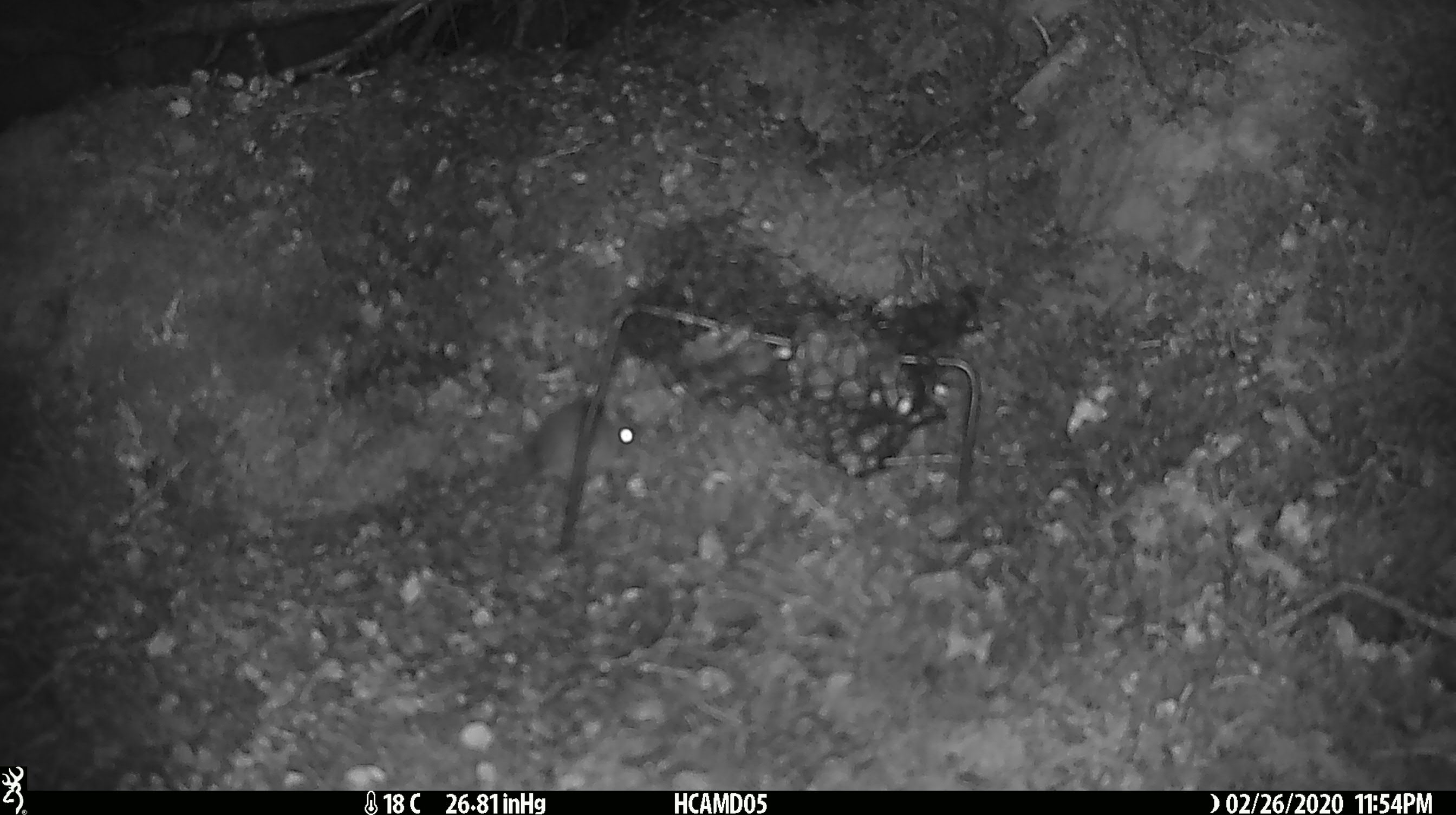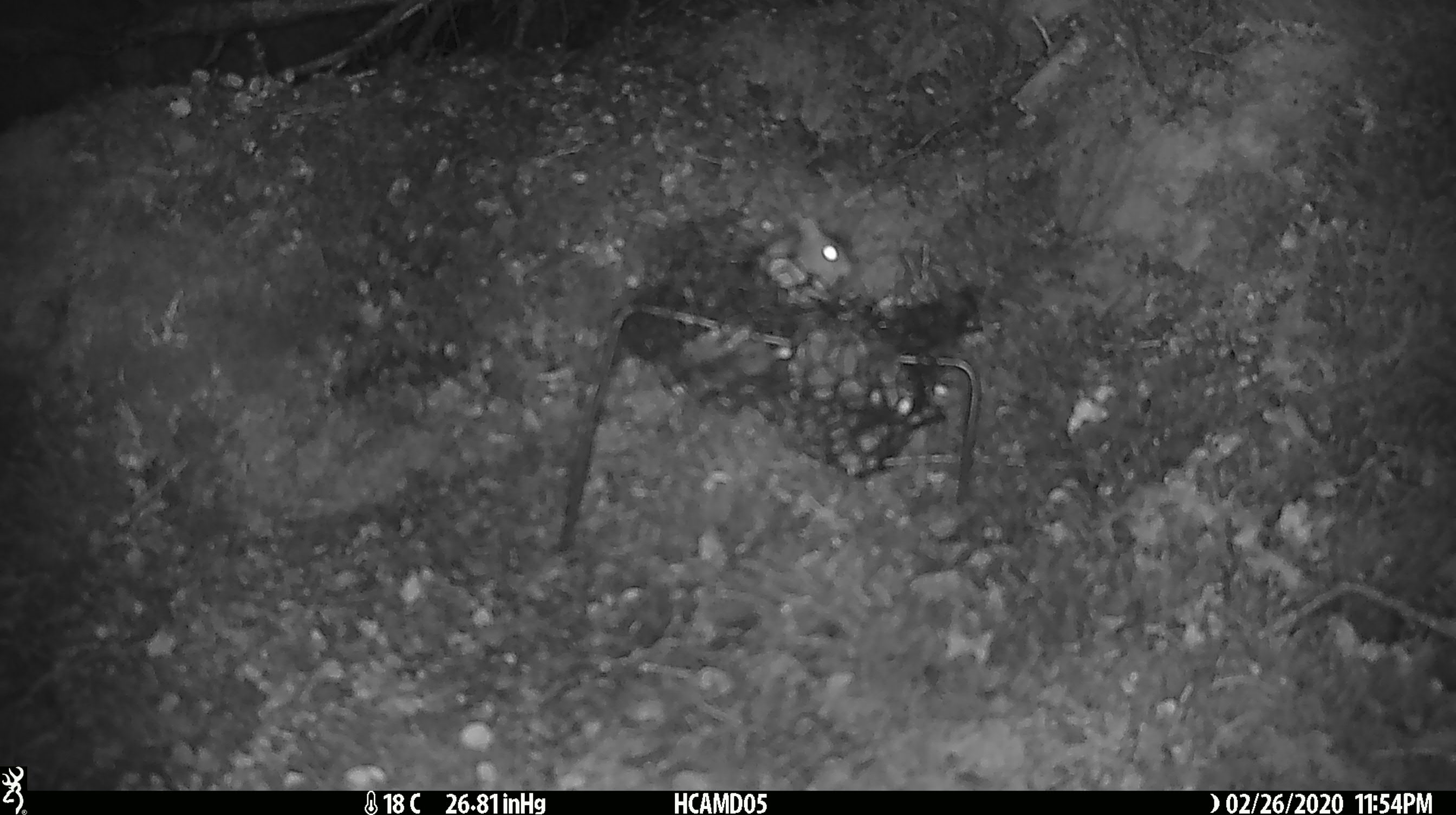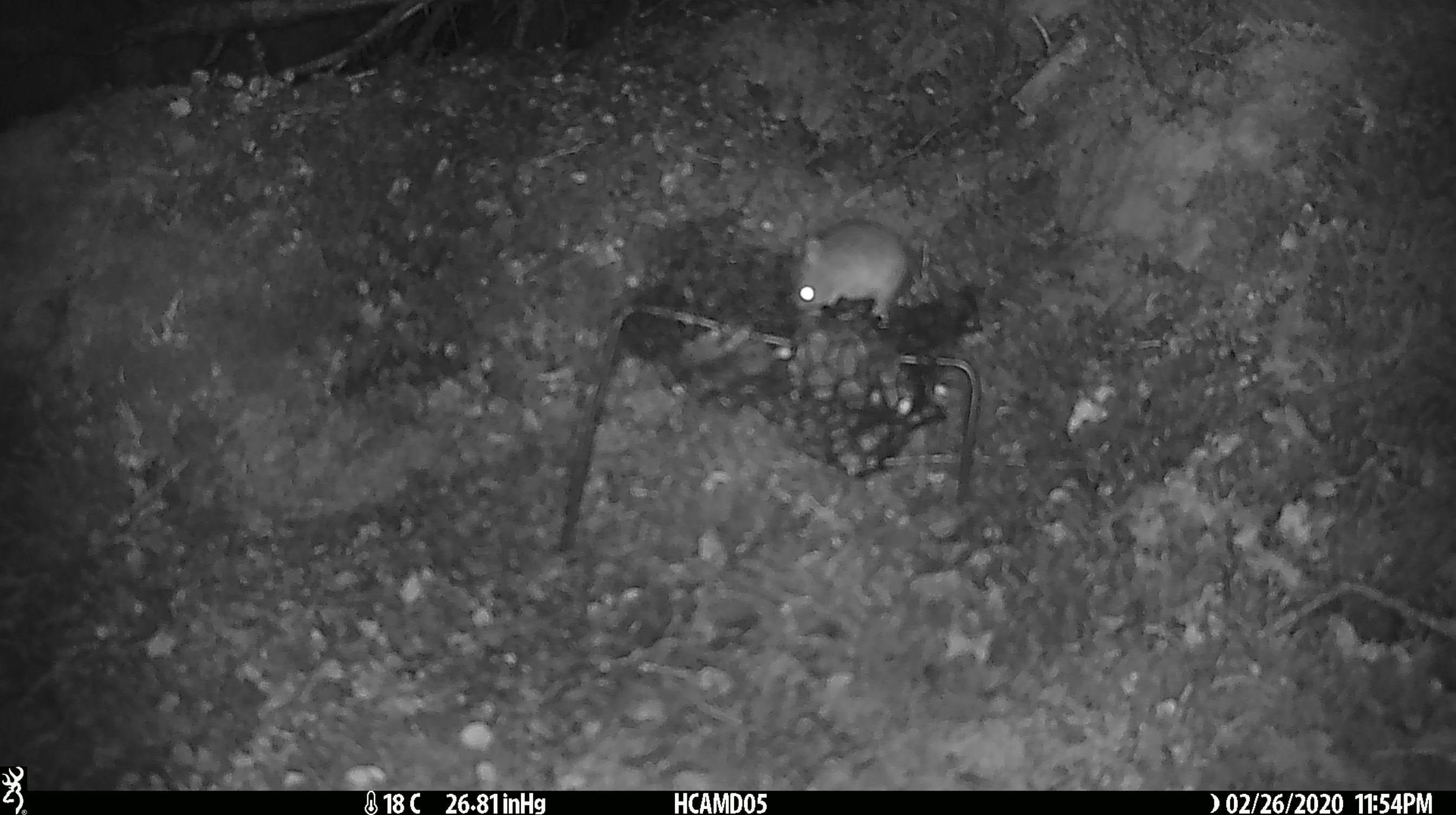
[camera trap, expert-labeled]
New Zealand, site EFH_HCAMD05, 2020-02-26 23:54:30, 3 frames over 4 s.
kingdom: Animalia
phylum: Chordata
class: Mammalia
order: Rodentia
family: Muridae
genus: Mus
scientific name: Mus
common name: mouse